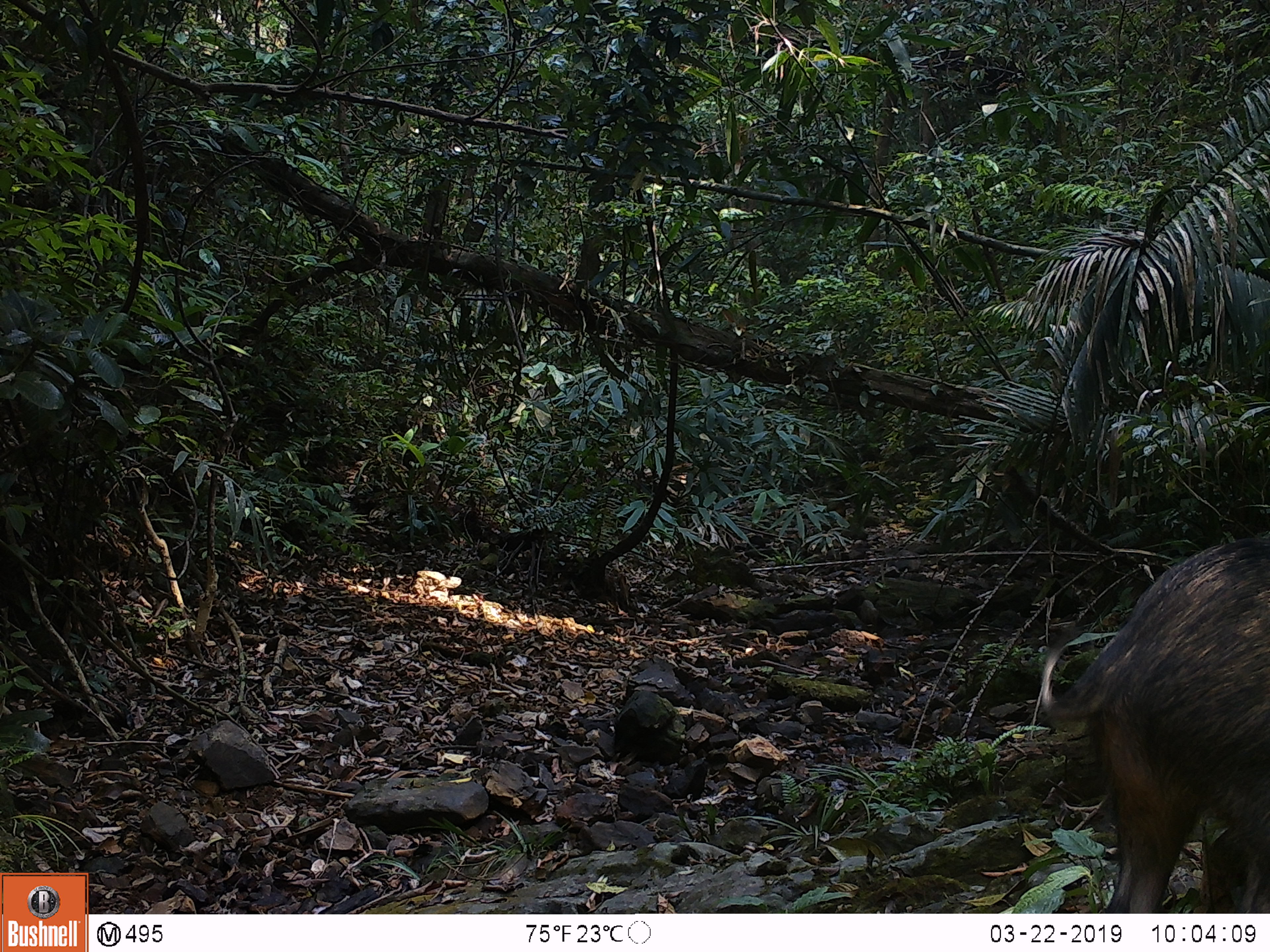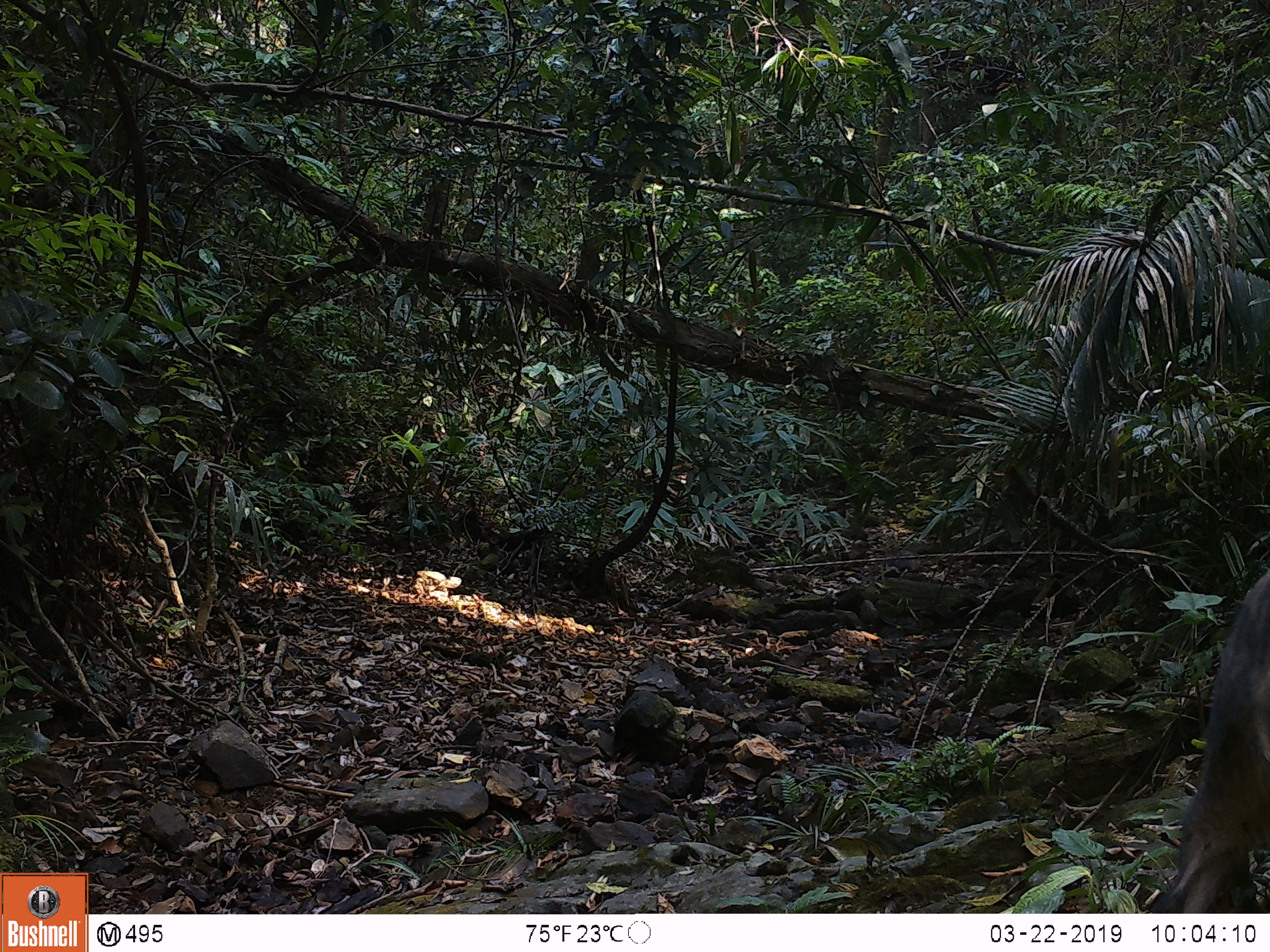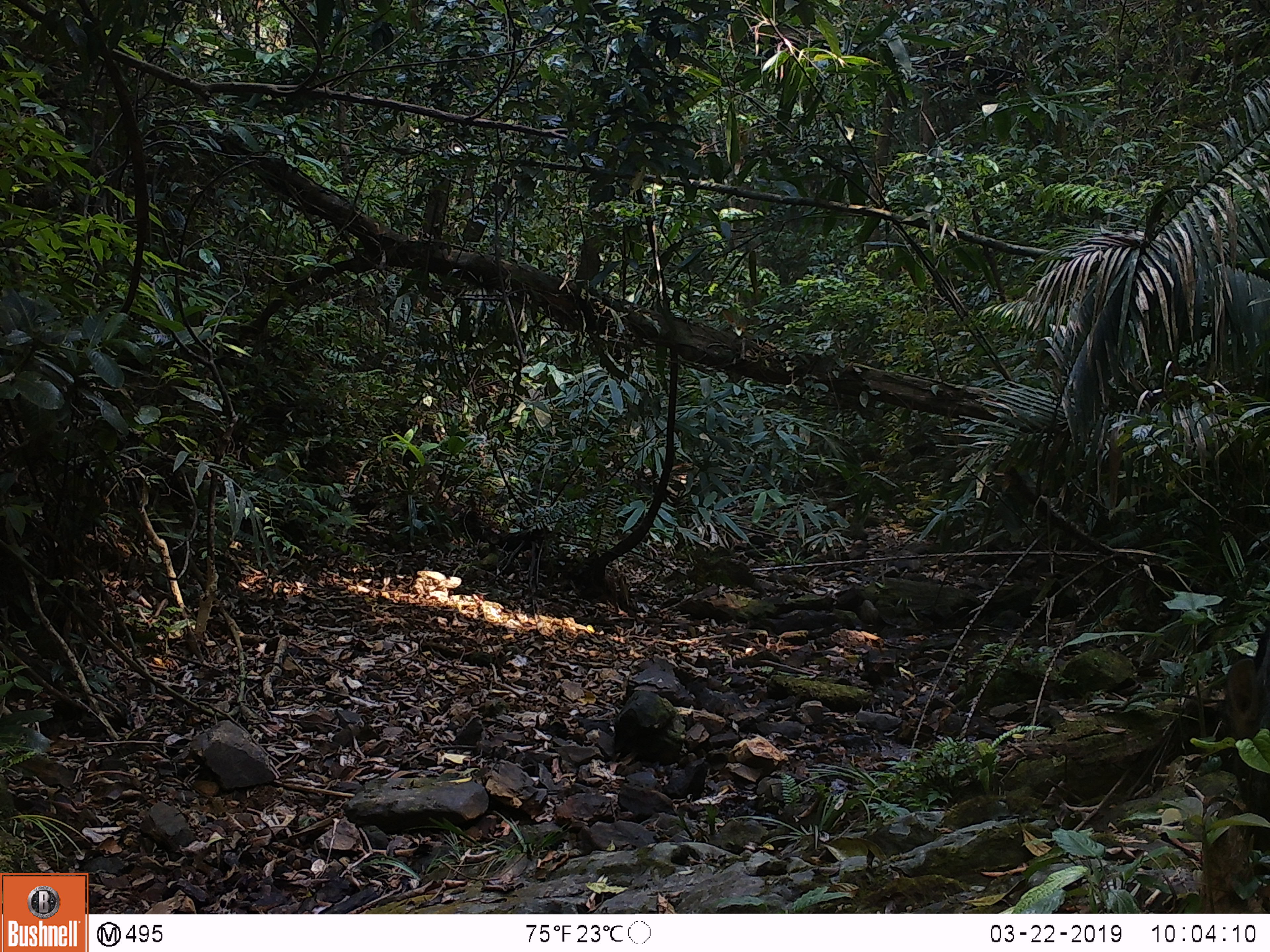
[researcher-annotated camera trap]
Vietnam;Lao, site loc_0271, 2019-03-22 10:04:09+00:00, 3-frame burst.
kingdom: Animalia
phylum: Chordata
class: Mammalia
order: Artiodactyla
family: Suidae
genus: Sus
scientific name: Sus scrofa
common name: eurasian wild pig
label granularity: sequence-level